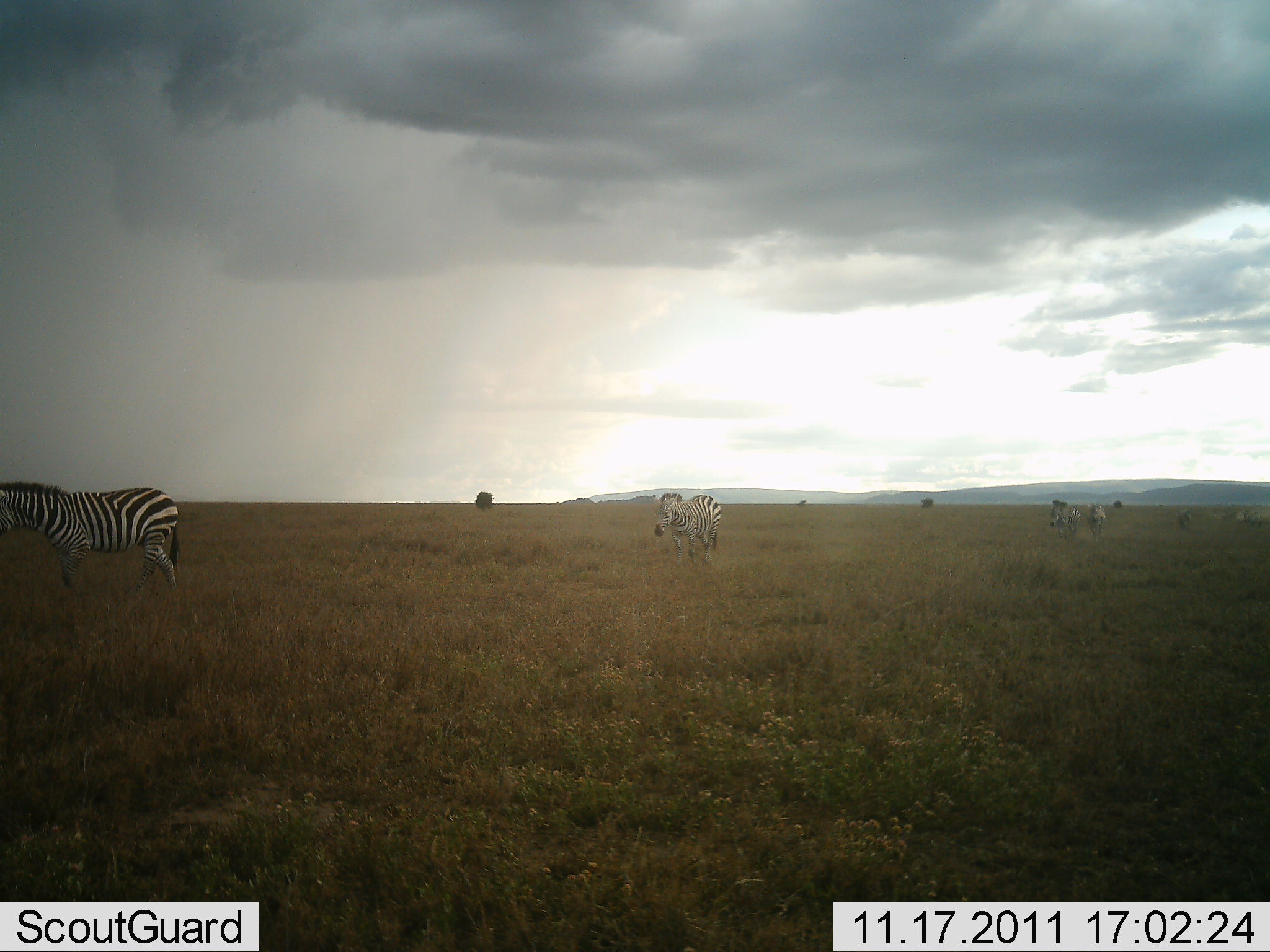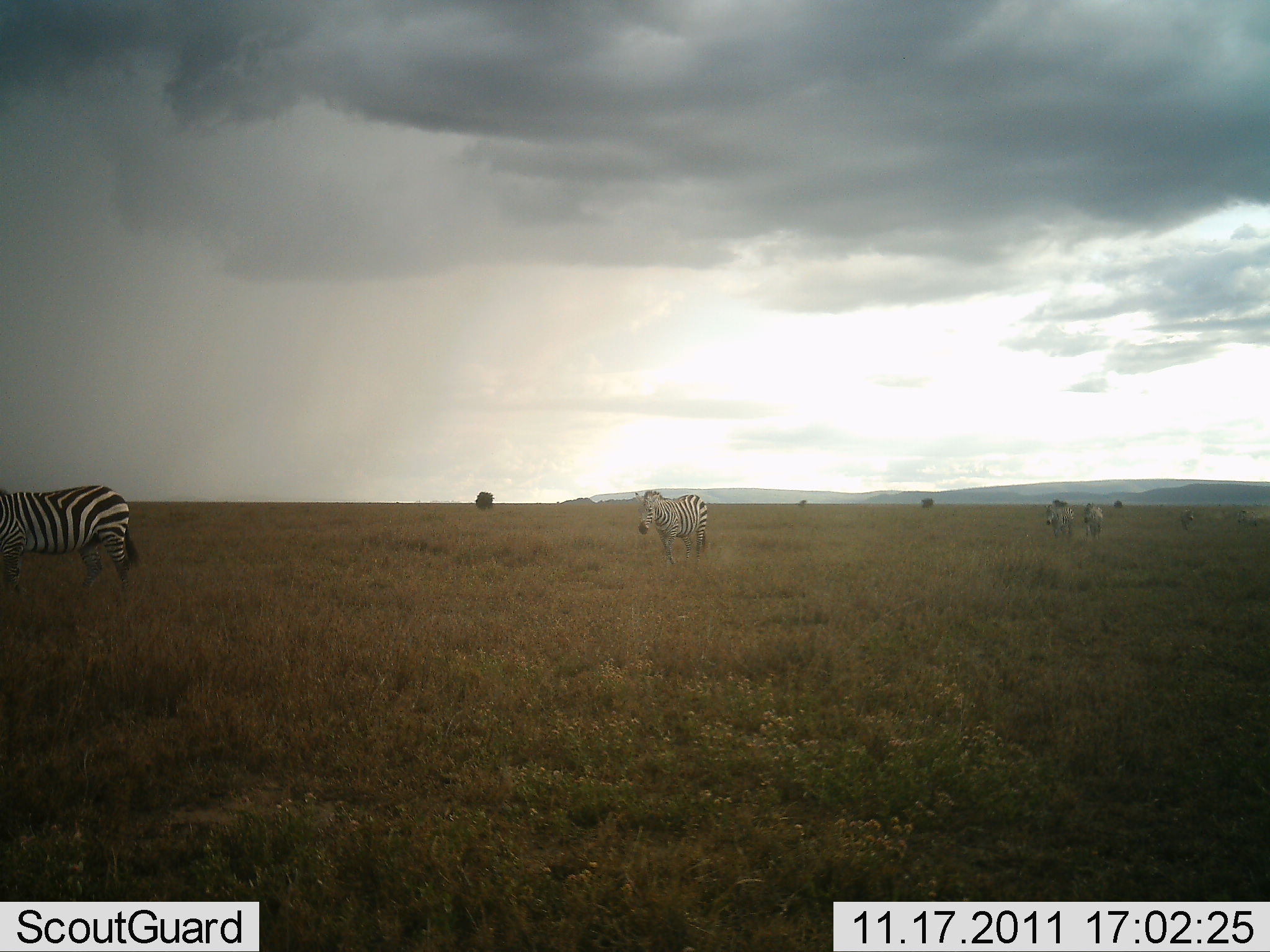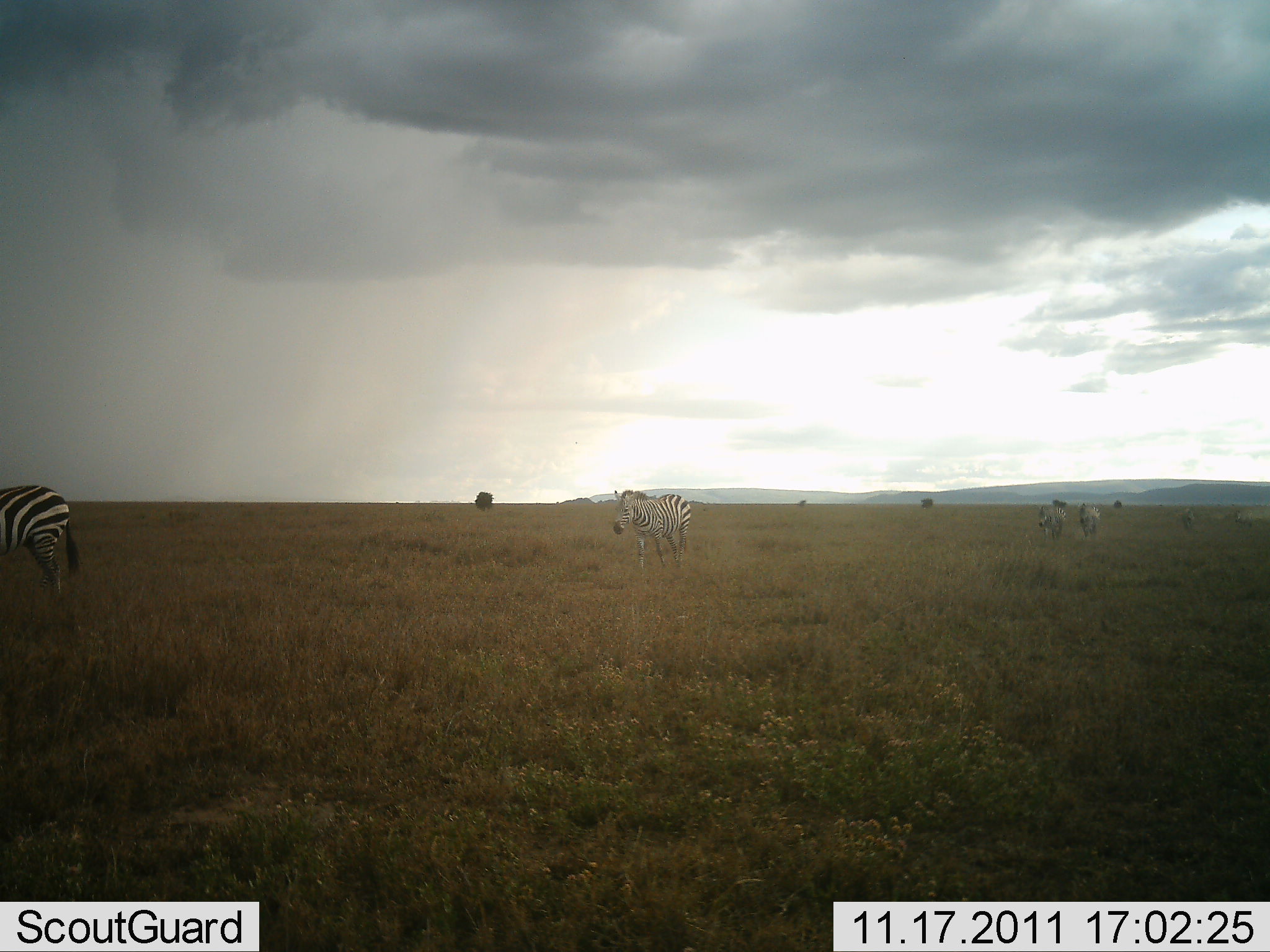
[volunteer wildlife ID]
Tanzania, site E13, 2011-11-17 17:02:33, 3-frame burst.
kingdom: Animalia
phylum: Chordata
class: Mammalia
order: Perissodactyla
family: Equidae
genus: Equus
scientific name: Equus quagga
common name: plains zebra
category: zebra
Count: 5.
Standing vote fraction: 7%.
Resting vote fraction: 0%.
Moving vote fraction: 93%.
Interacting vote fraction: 0%.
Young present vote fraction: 0%.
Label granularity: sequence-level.